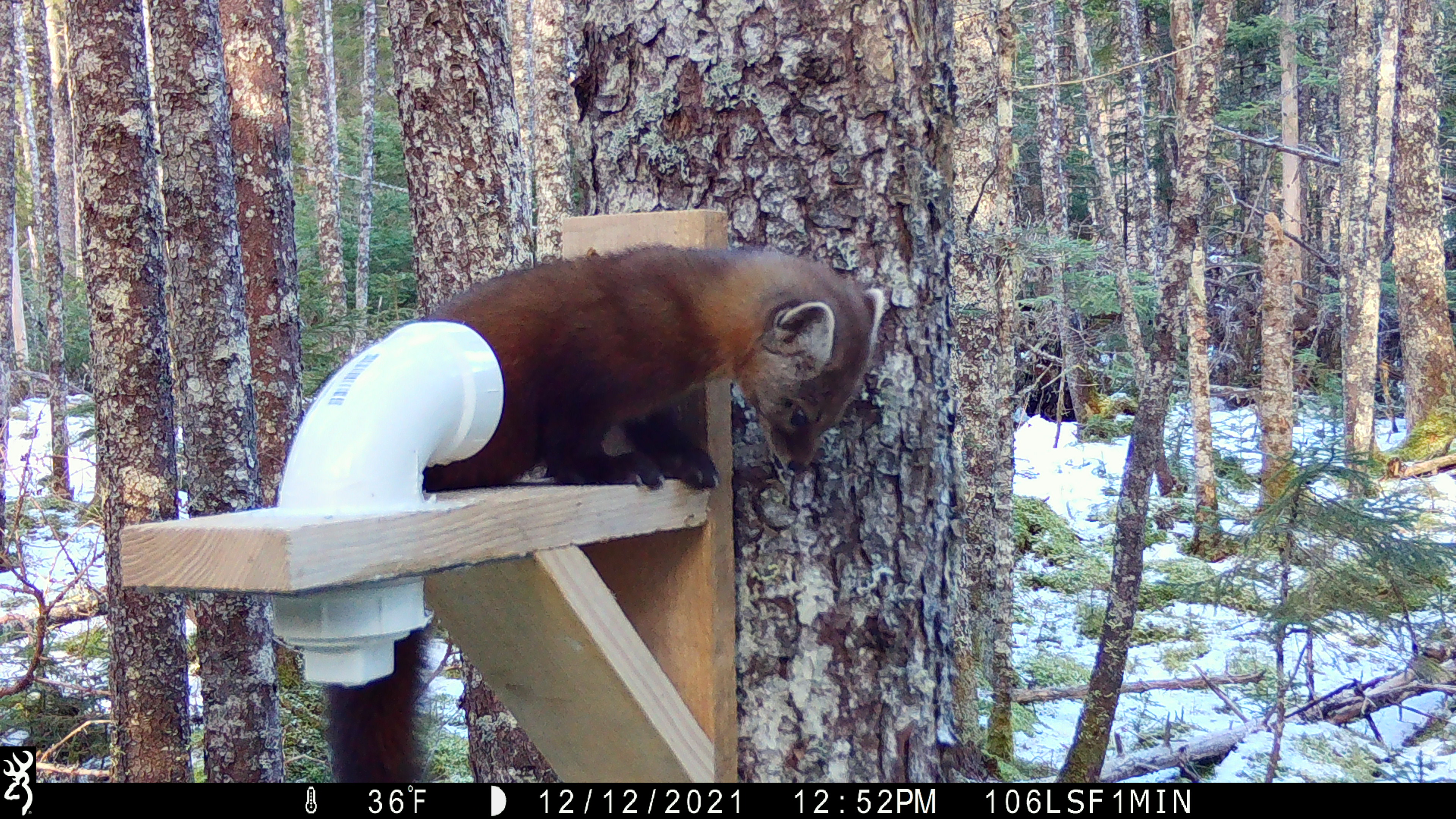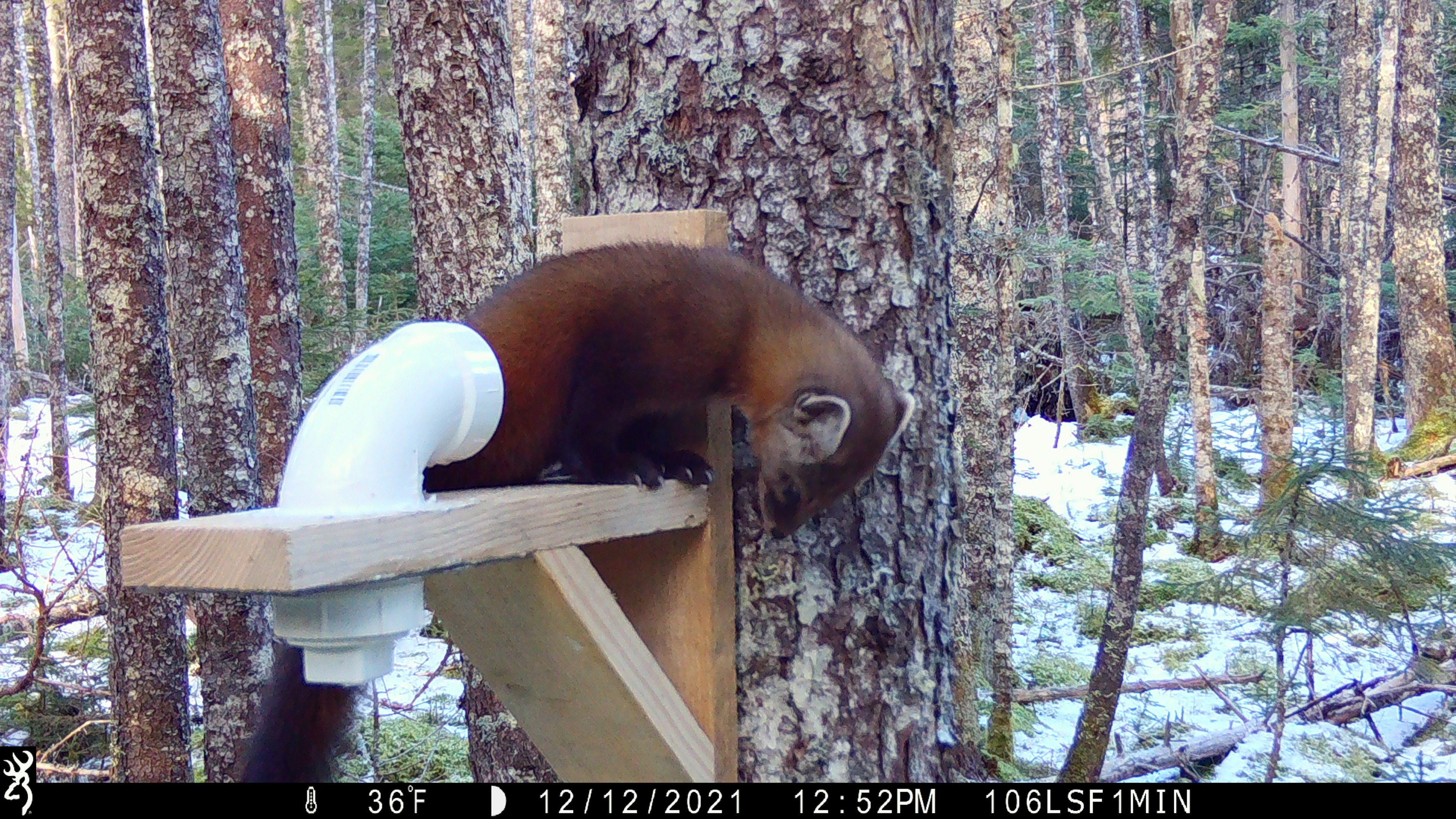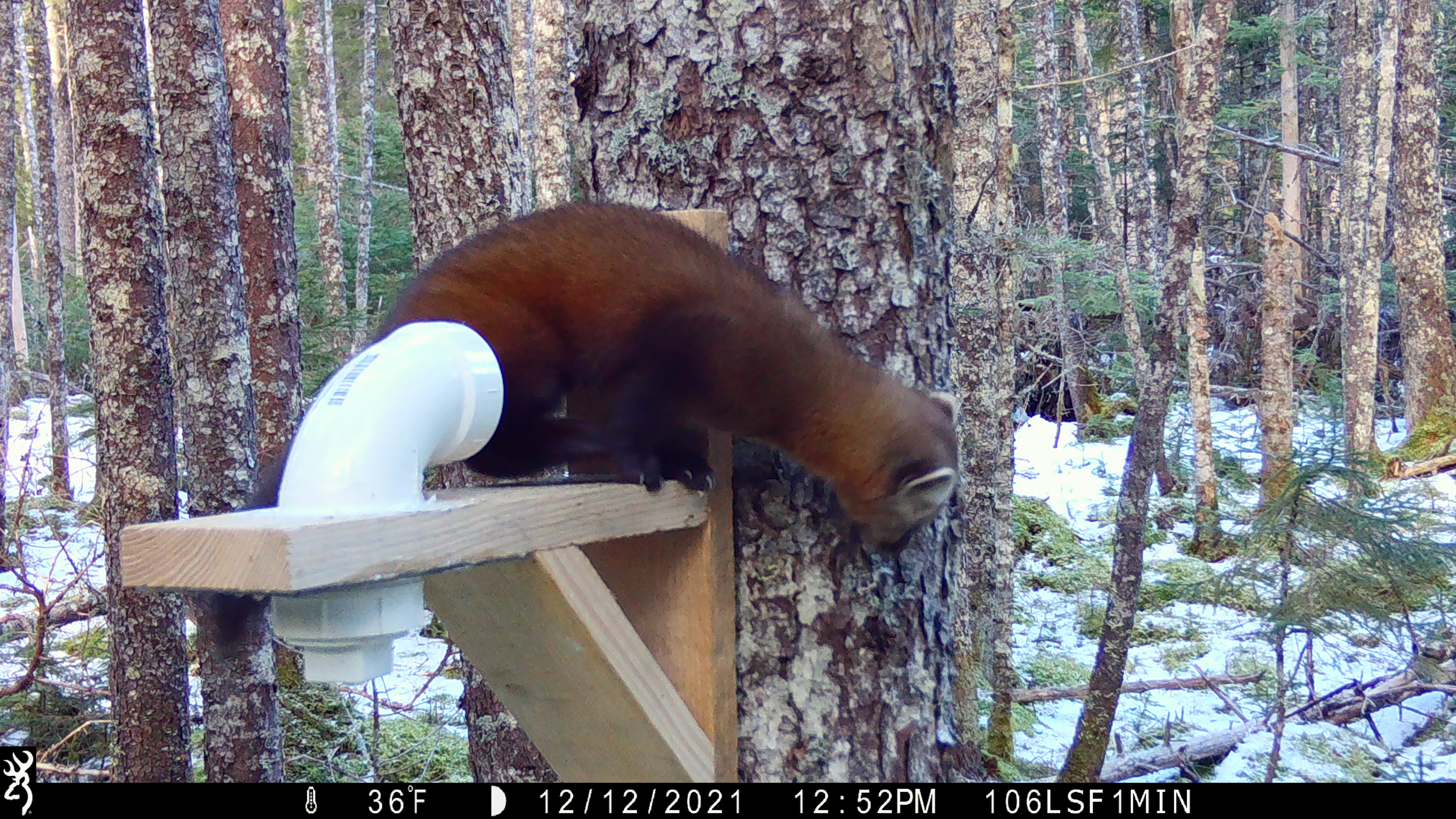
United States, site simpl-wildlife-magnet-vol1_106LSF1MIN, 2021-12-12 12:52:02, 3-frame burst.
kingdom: Animalia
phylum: Chordata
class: Mammalia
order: Carnivora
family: Mustelidae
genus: Martes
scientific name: Martes americana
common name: american marten